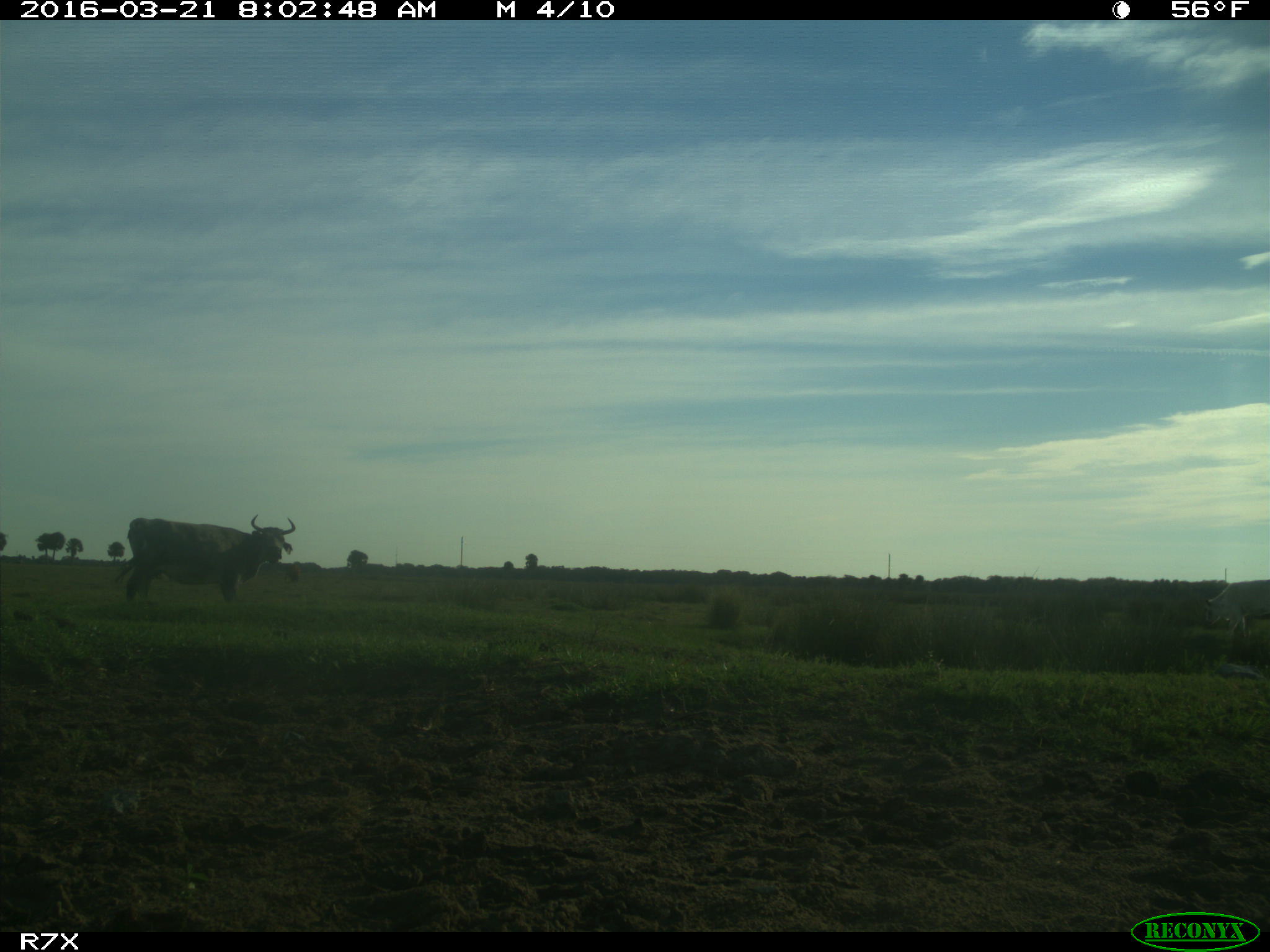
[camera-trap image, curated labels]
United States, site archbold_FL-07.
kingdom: Animalia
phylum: Chordata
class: Mammalia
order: Artiodactyla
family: Bovidae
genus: Bos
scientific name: Bos taurus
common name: domestic cow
Bos taurus (domestic cow).